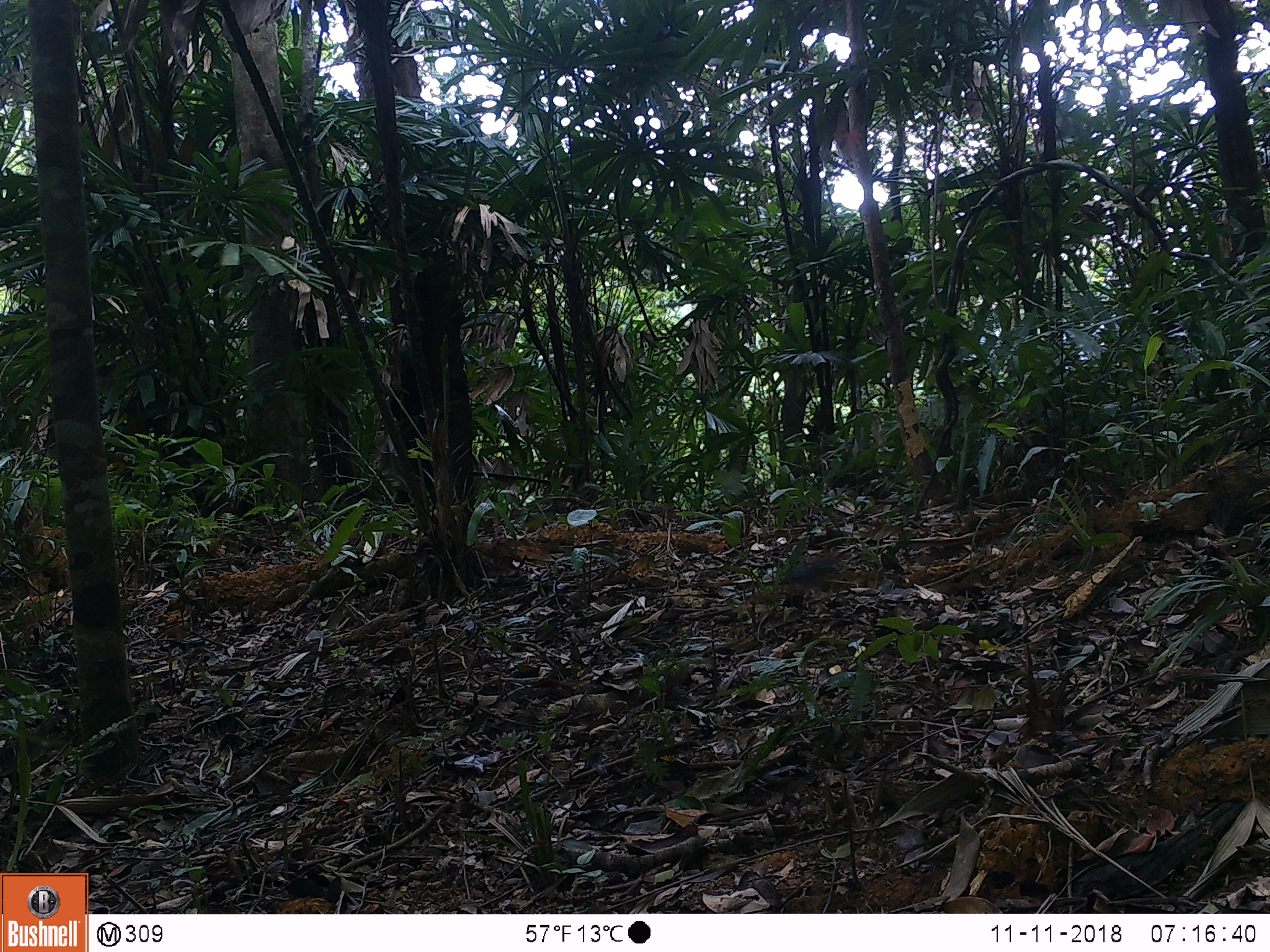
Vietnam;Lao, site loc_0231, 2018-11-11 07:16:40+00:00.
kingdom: Animalia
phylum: Chordata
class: Mammalia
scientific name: Mammalia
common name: mammal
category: unidentified small mammal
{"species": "unidentified small mammal (mammal) (Mammalia)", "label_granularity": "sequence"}